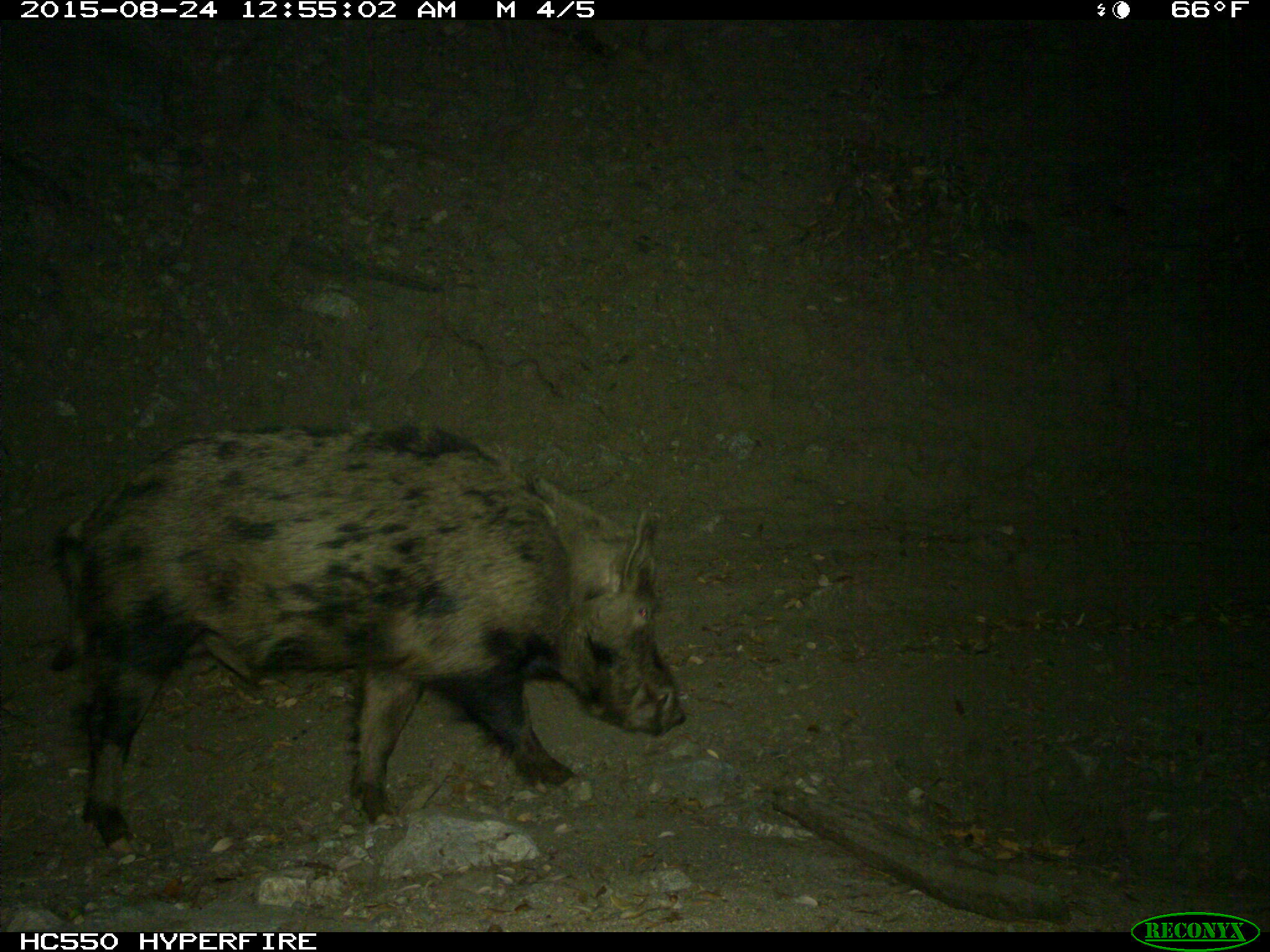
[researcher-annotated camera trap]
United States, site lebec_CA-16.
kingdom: Animalia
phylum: Chordata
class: Mammalia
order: Artiodactyla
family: Suidae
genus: Sus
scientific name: Sus scrofa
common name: wild boar